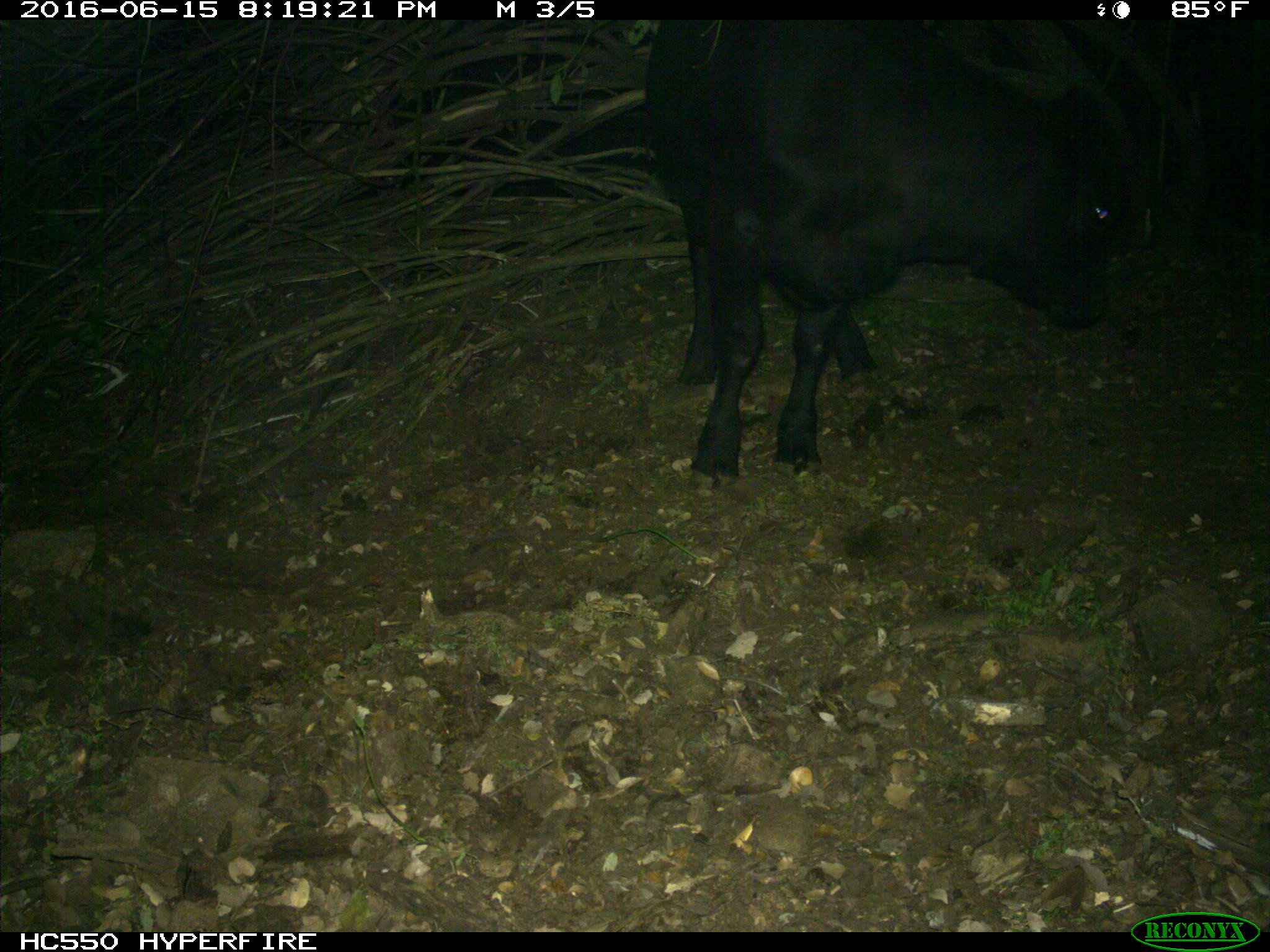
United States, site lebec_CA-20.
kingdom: Animalia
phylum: Chordata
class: Mammalia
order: Artiodactyla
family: Bovidae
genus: Bos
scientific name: Bos taurus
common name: domestic cow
Bos taurus (domestic cow).